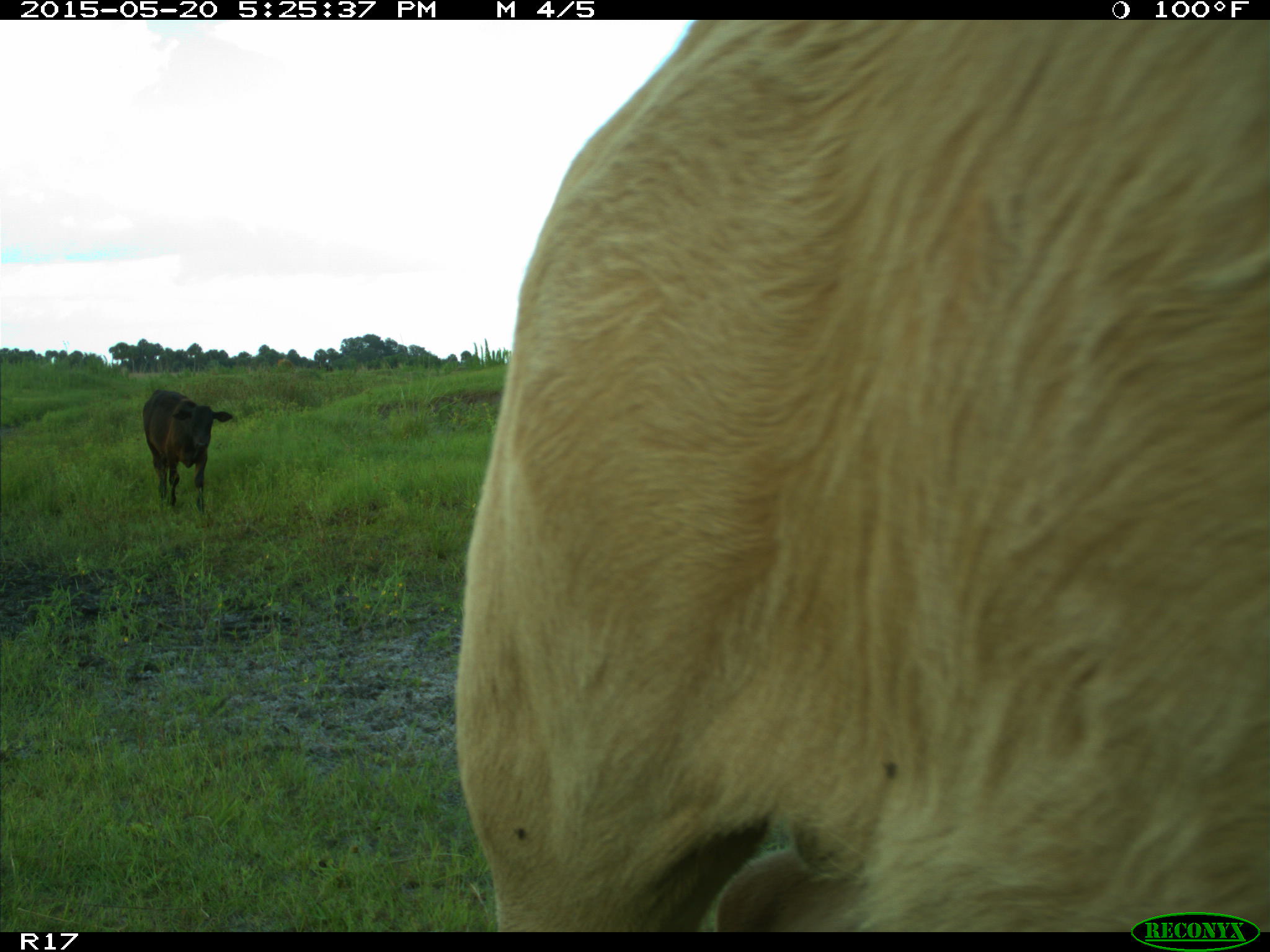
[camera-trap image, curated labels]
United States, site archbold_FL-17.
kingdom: Animalia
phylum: Chordata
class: Mammalia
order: Artiodactyla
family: Bovidae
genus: Bos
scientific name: Bos taurus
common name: domestic cow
Bos taurus (domestic cow).